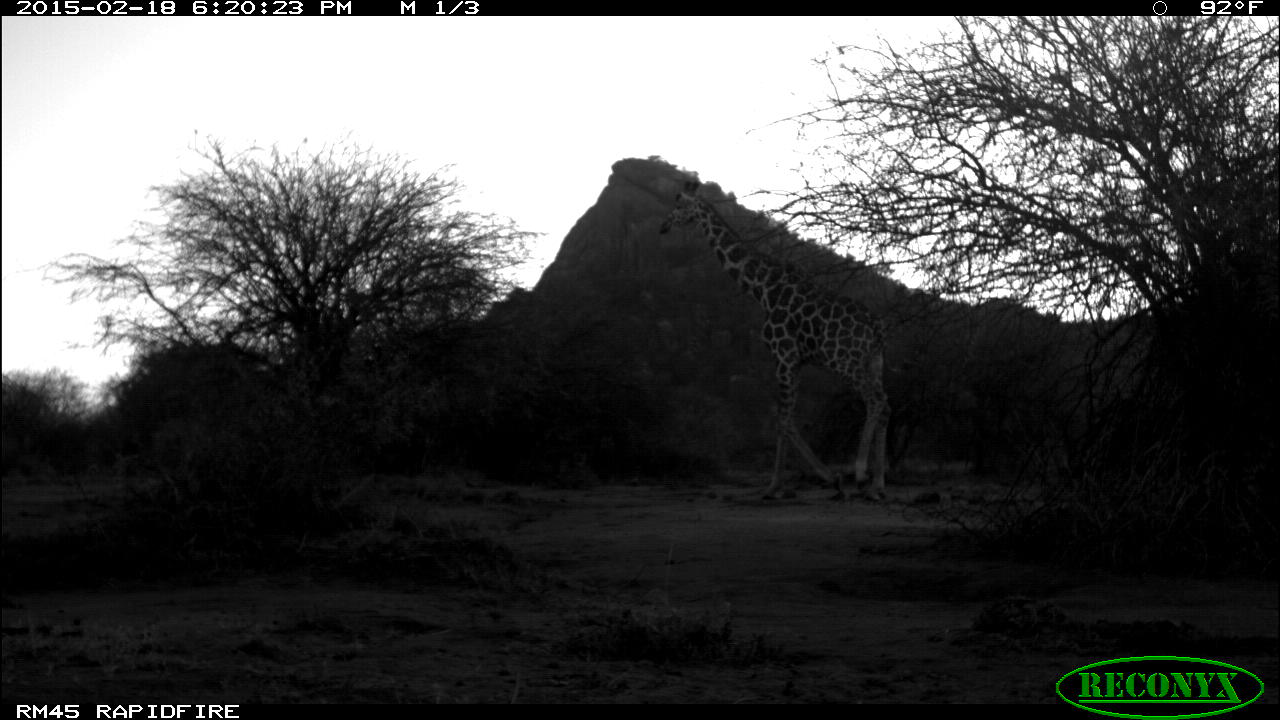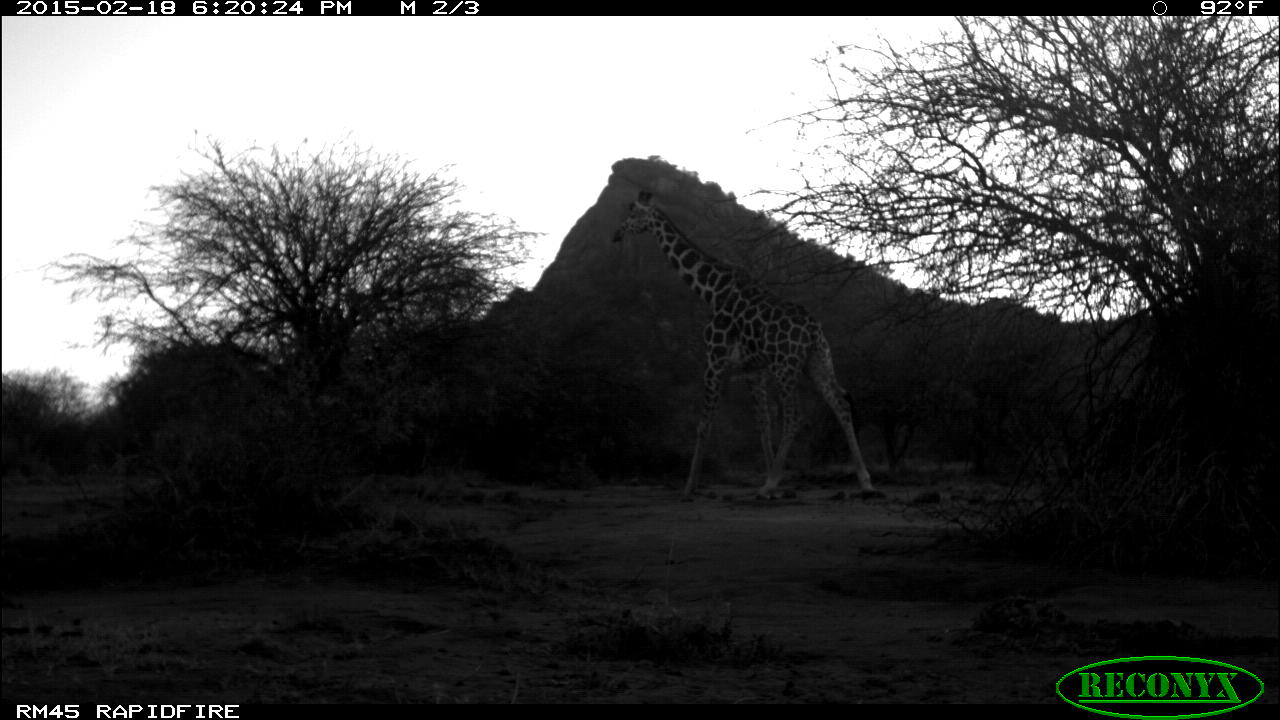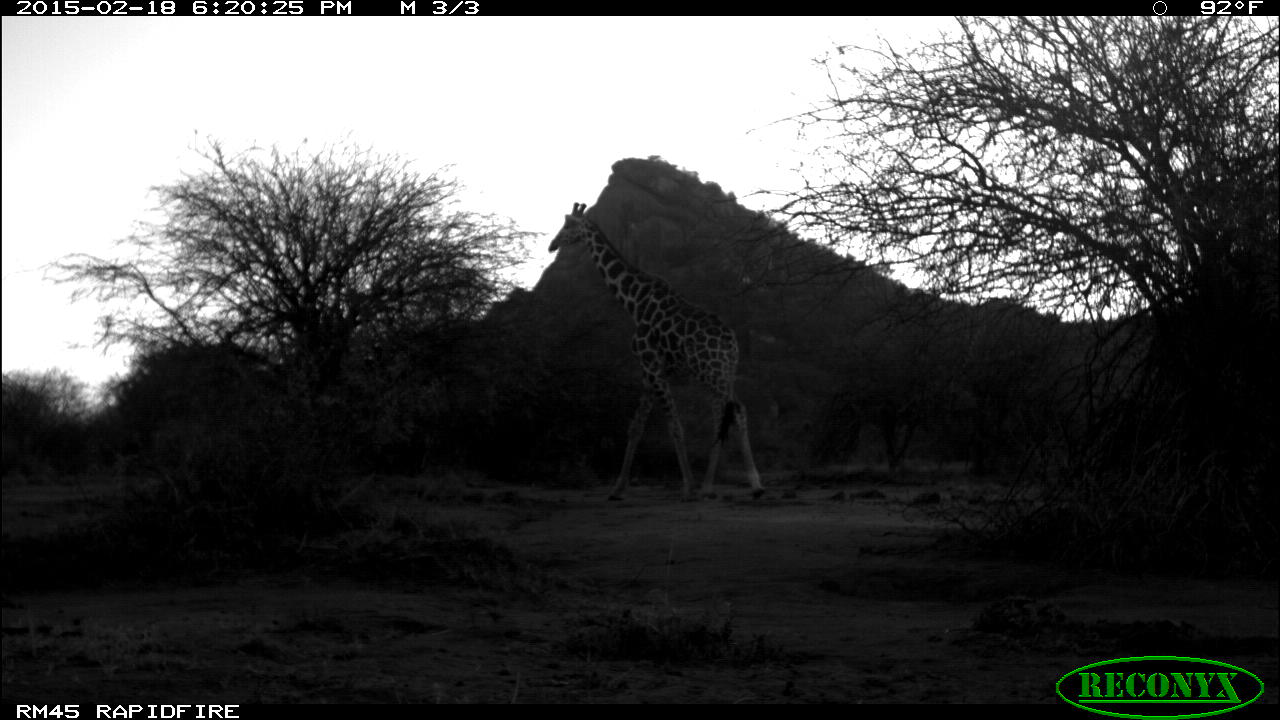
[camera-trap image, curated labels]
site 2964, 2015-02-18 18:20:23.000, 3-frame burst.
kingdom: Animalia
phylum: Chordata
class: Mammalia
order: Artiodactyla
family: Giraffidae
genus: Giraffa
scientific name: Giraffa camelopardalis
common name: giraffe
Giraffa camelopardalis (giraffe), count 1.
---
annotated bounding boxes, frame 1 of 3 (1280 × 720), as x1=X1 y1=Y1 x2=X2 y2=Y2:
giraffa camelopardalis: x1=657 y1=176 x2=891 y2=498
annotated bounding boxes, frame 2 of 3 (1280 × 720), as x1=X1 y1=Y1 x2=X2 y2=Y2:
giraffa camelopardalis: x1=610 y1=190 x2=876 y2=496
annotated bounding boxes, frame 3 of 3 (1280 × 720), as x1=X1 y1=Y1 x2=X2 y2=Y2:
giraffa camelopardalis: x1=548 y1=201 x2=767 y2=504